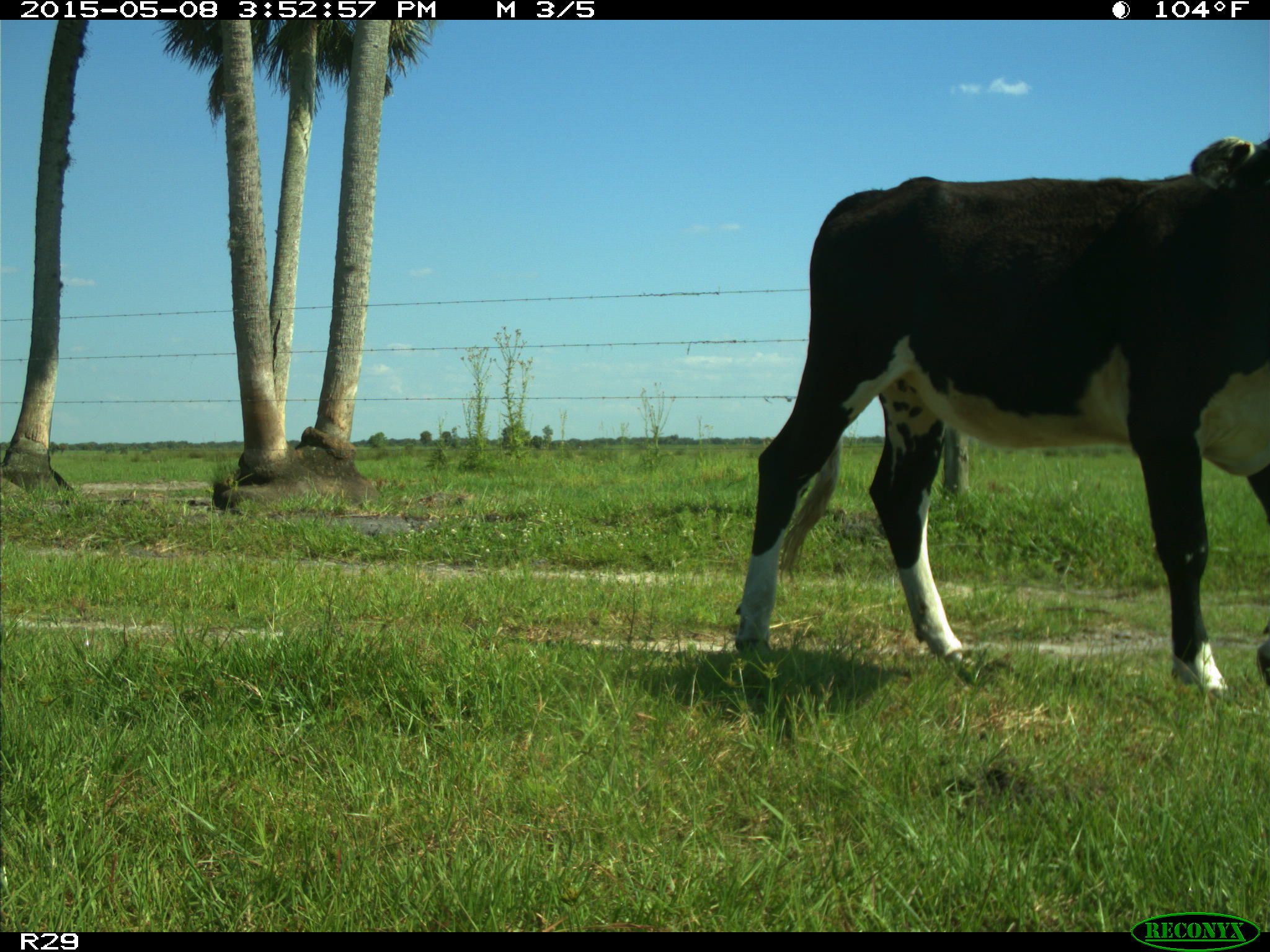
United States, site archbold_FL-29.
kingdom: Animalia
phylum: Chordata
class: Mammalia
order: Artiodactyla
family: Bovidae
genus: Bos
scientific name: Bos taurus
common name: domestic cow